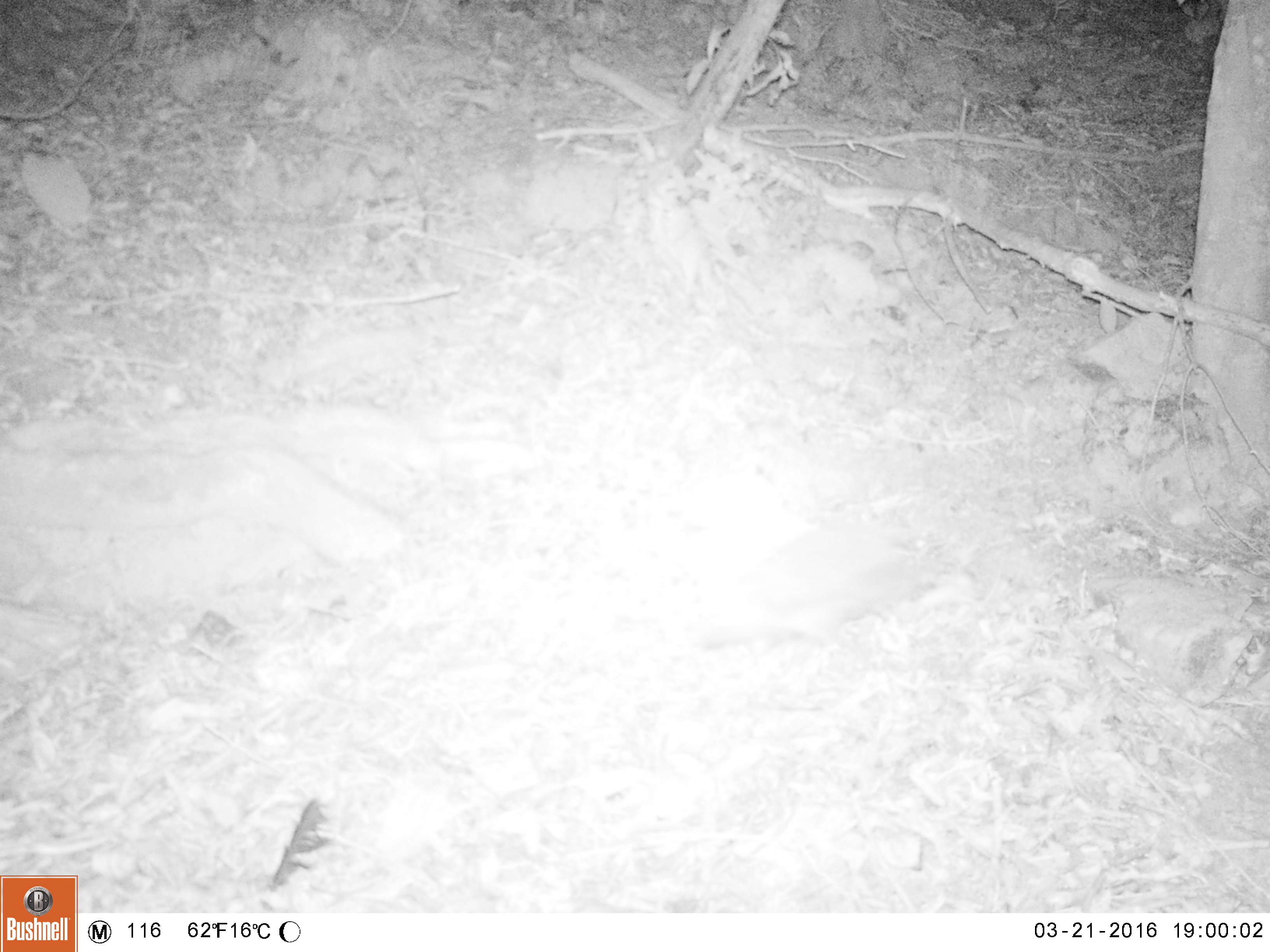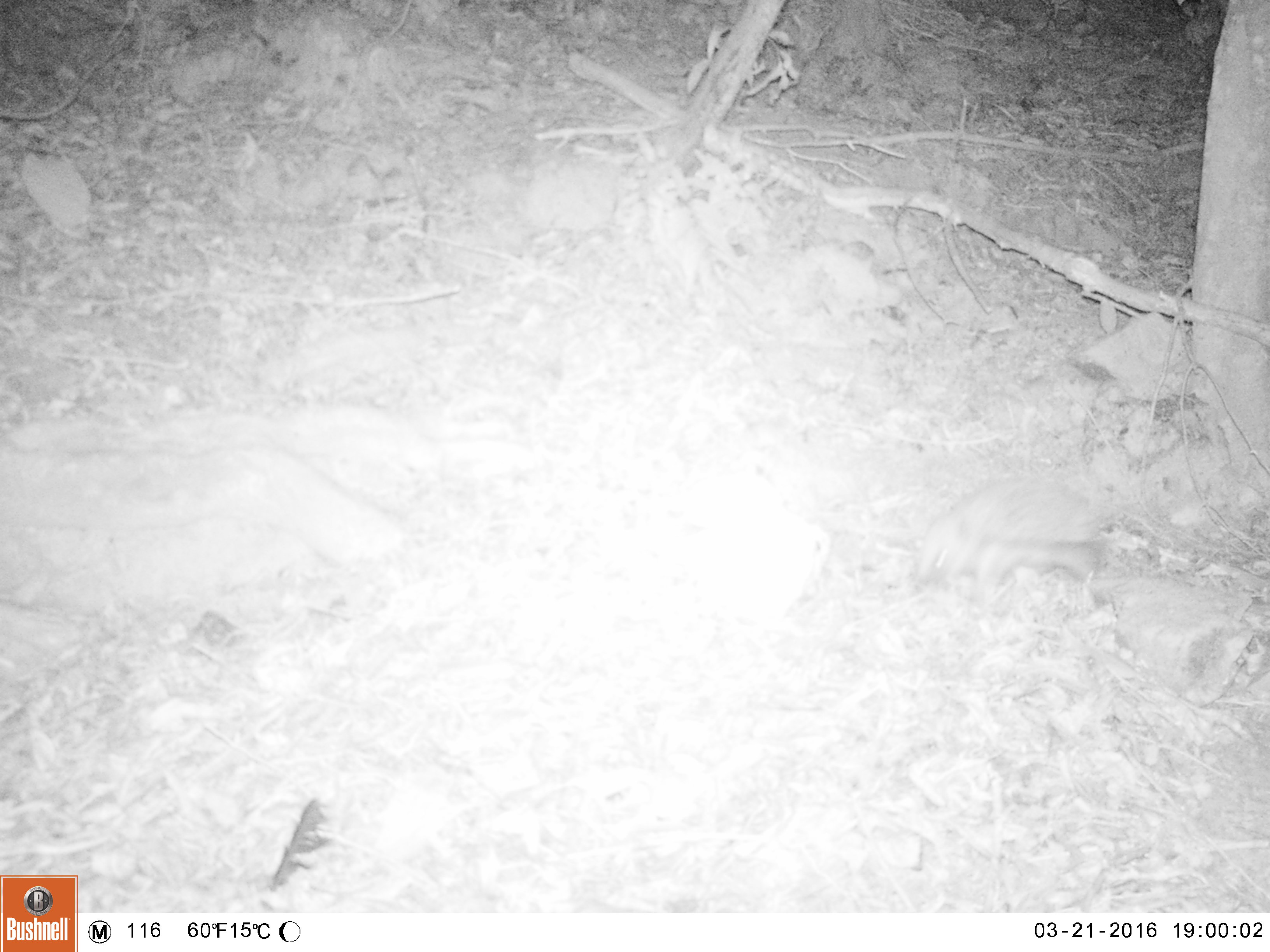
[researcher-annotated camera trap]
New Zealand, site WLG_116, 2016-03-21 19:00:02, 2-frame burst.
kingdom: Animalia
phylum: Chordata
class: Mammalia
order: Eulipotyphla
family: Erinaceidae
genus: Erinaceus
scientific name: Erinaceus europaeus europaeus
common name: european hedgehog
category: hedgehog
Hedgehog (european hedgehog) (Erinaceus europaeus europaeus).